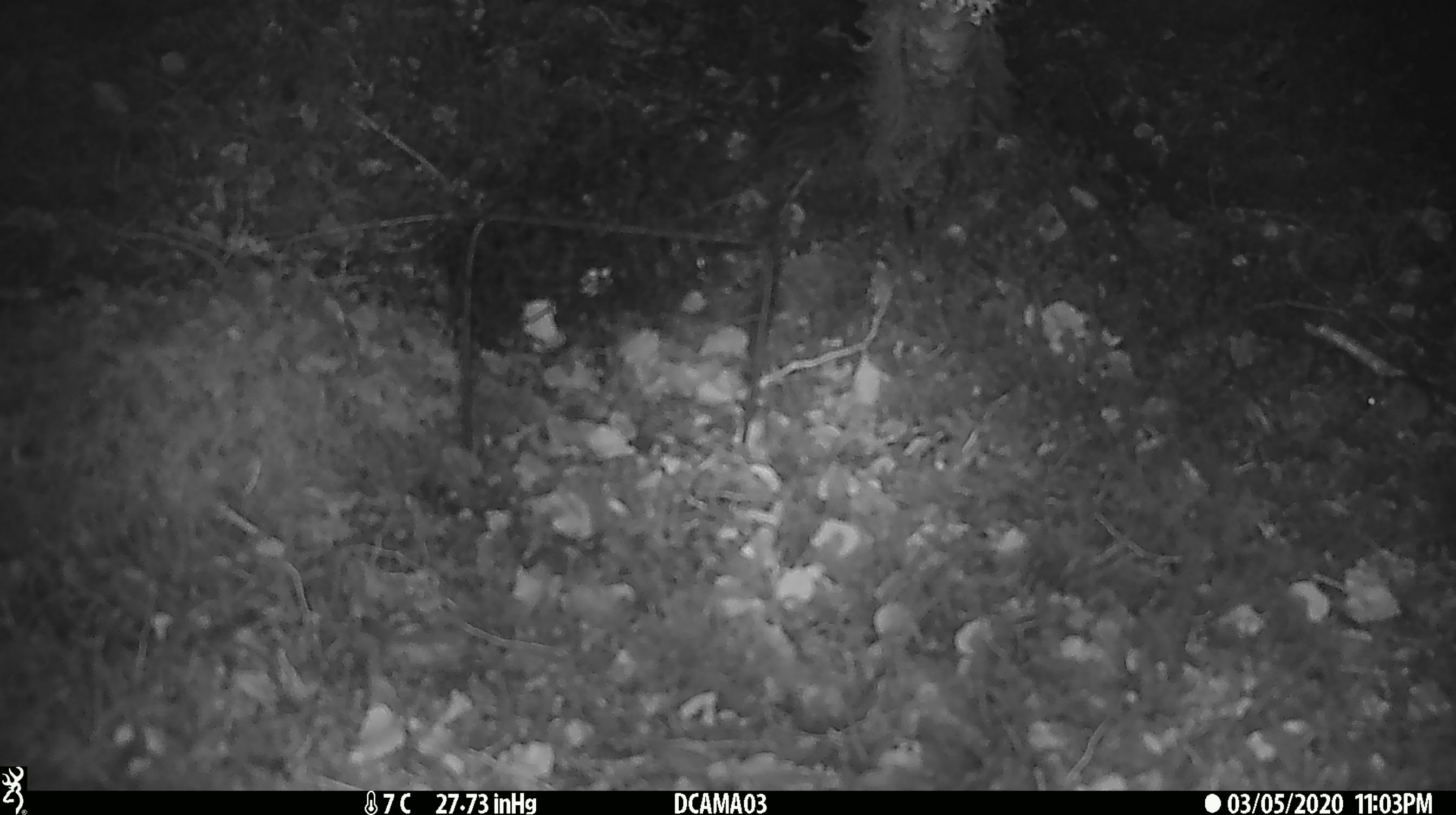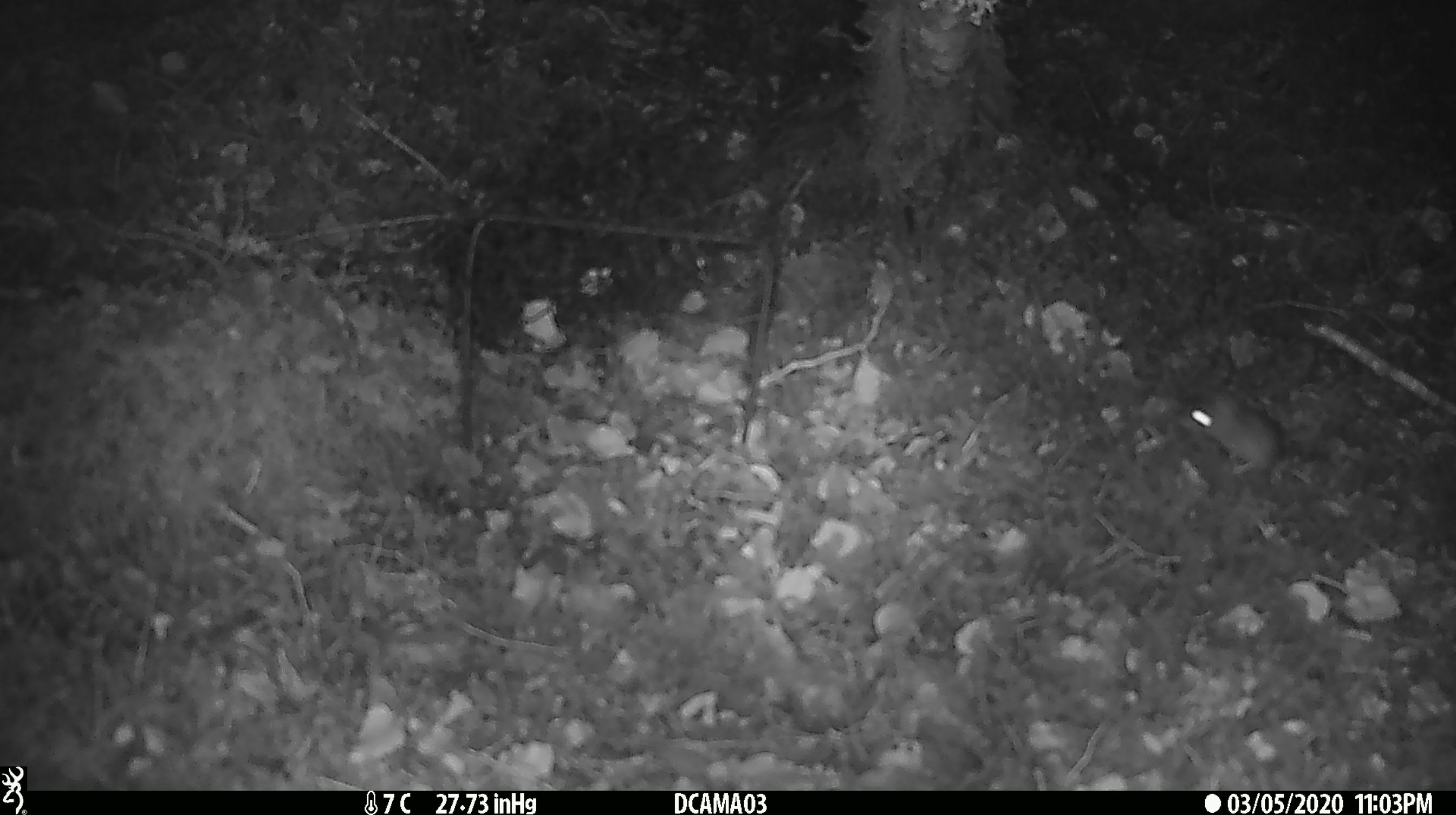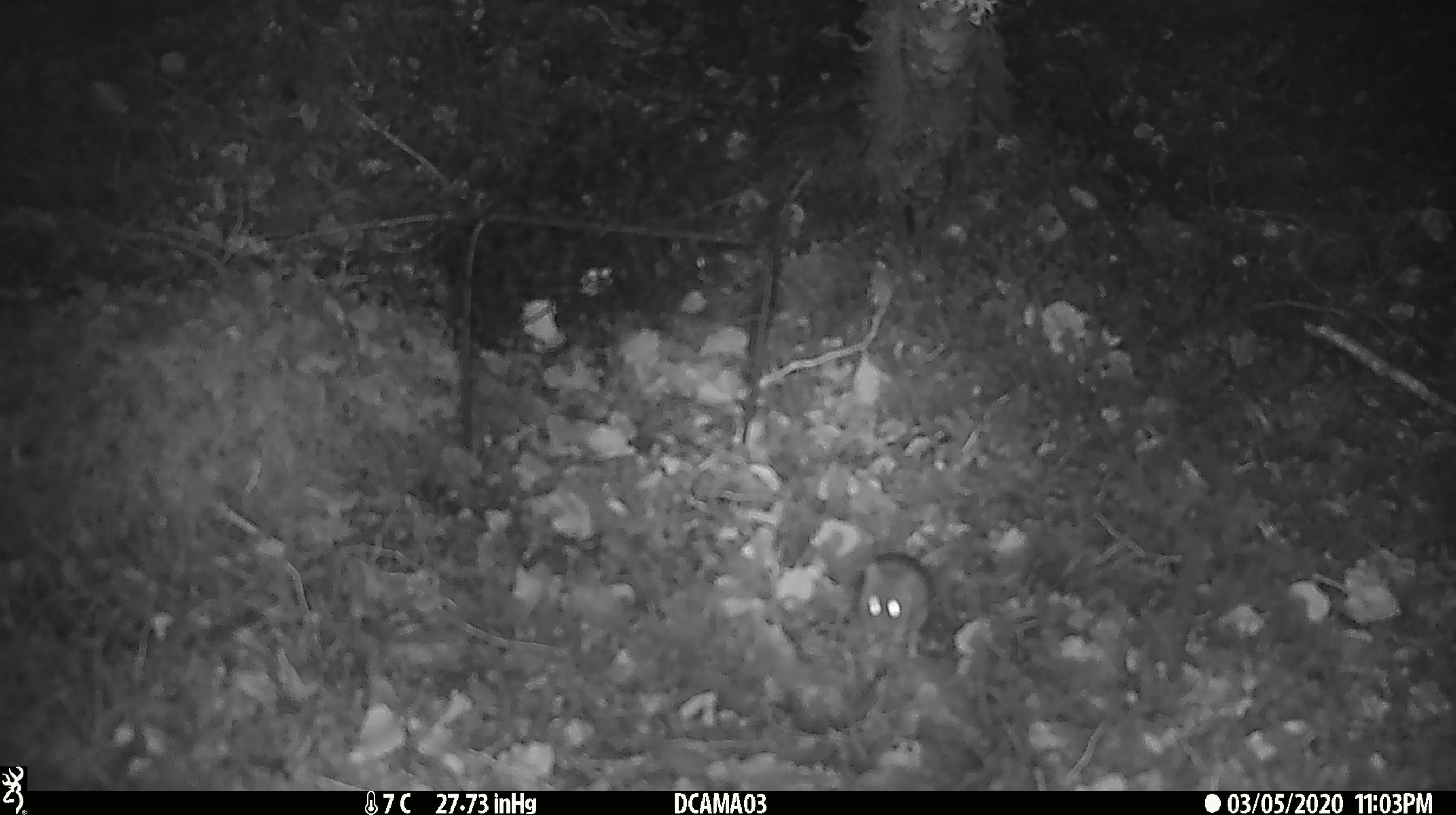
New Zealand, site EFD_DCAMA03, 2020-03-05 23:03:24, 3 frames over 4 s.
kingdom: Animalia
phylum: Chordata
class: Mammalia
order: Rodentia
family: Muridae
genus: Mus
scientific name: Mus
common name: mouse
Mouse (Mus).